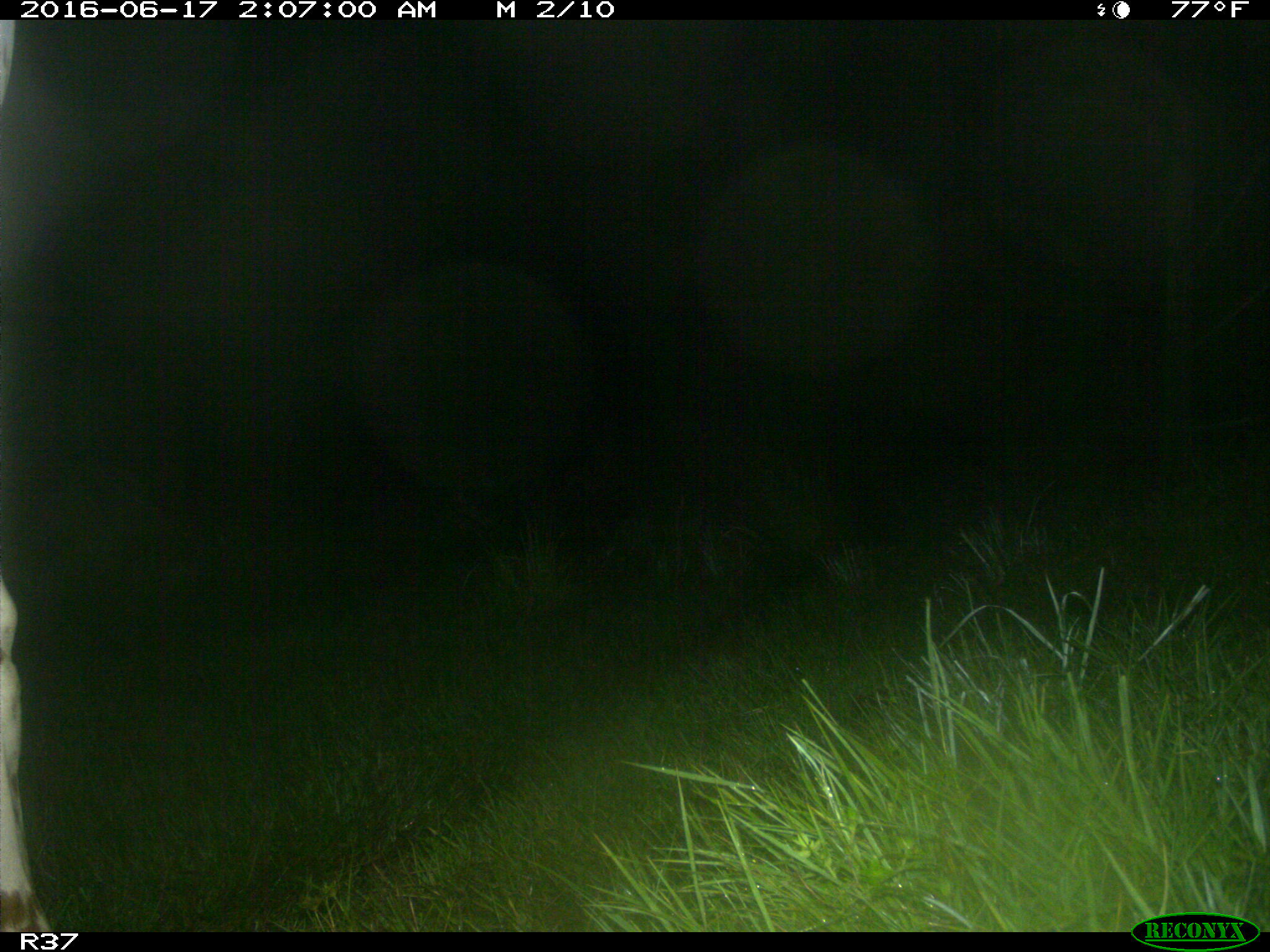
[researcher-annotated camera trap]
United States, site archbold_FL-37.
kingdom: Animalia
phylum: Chordata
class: Mammalia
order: Artiodactyla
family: Bovidae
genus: Bos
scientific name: Bos taurus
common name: domestic cow